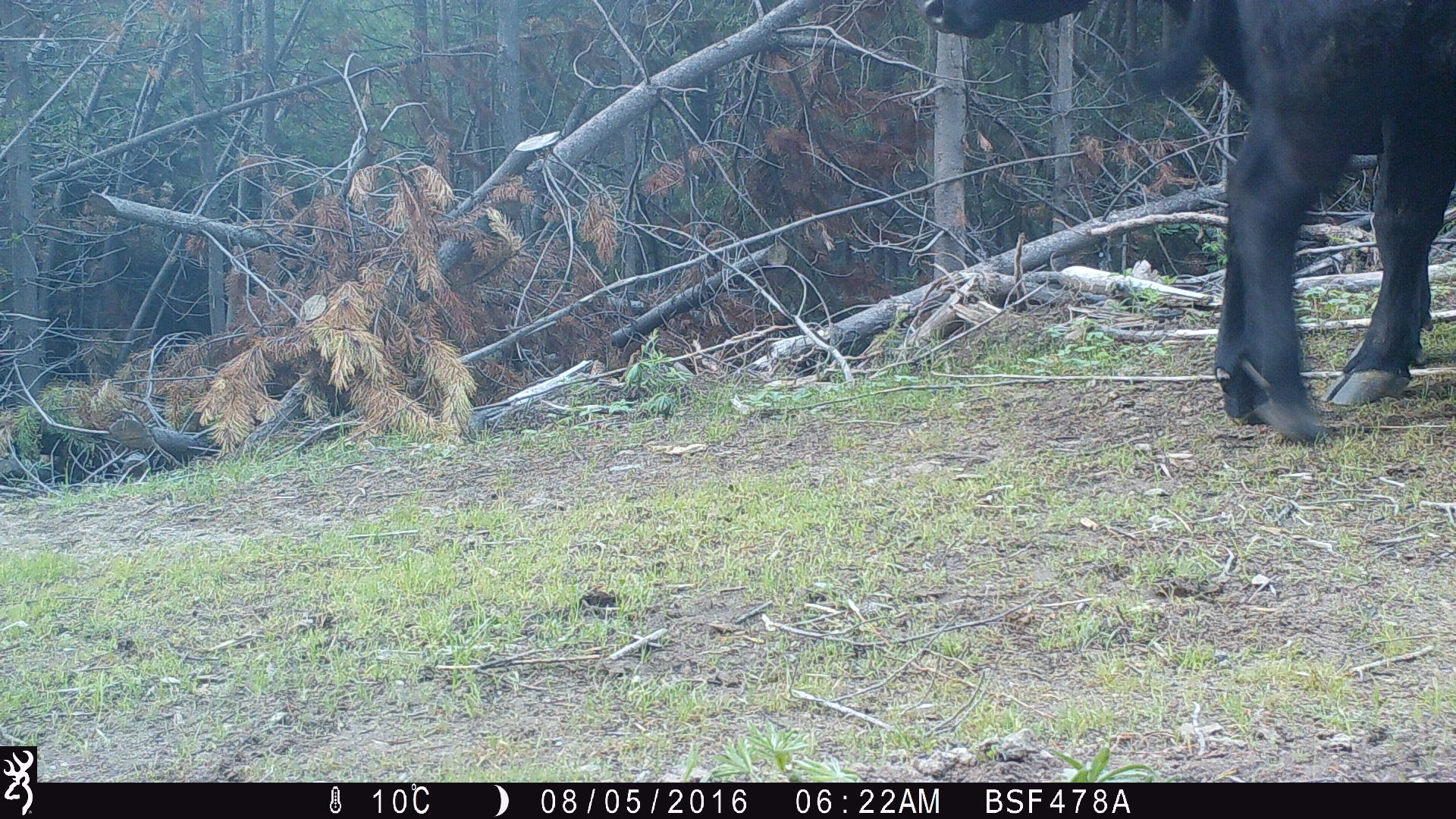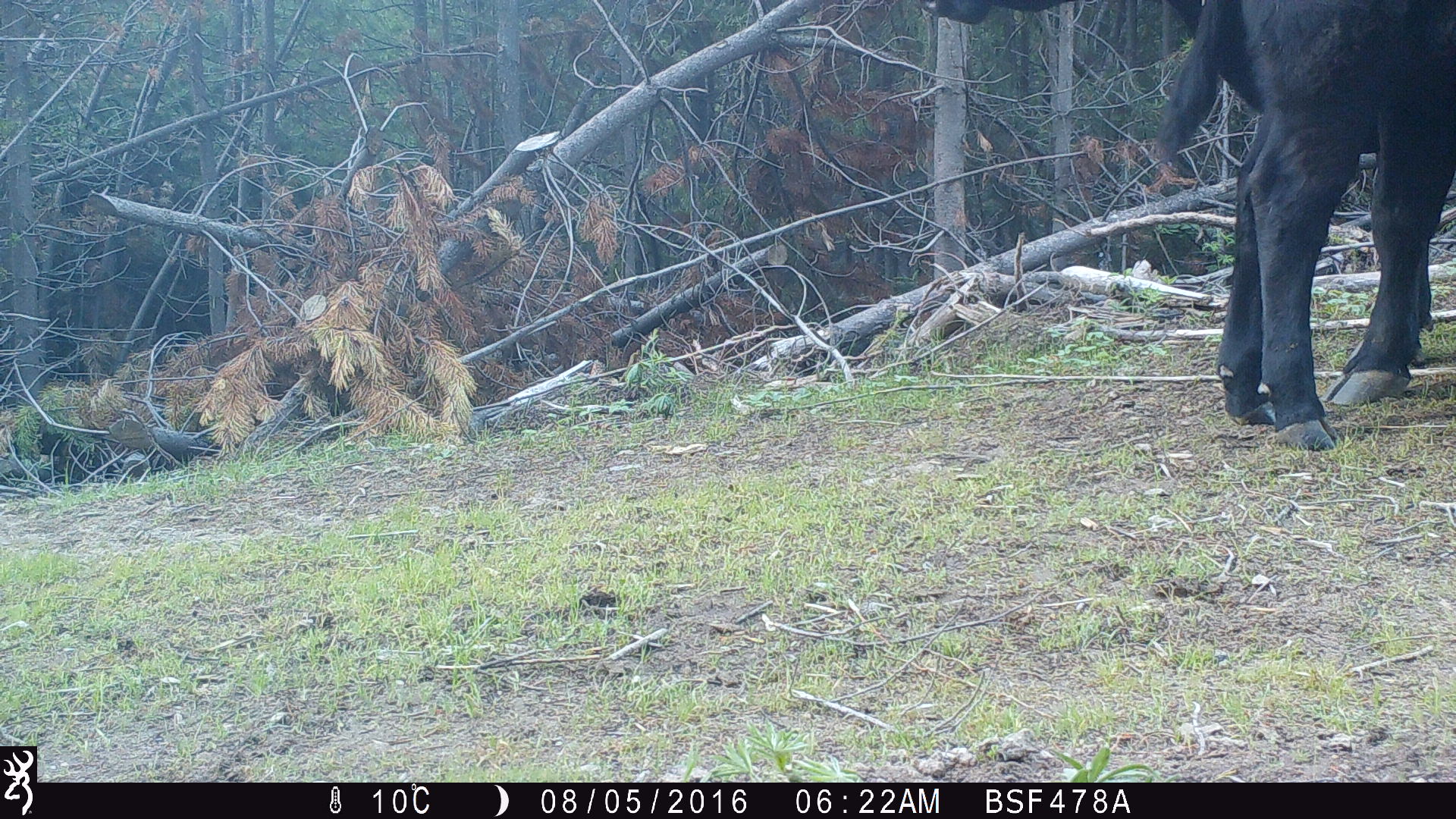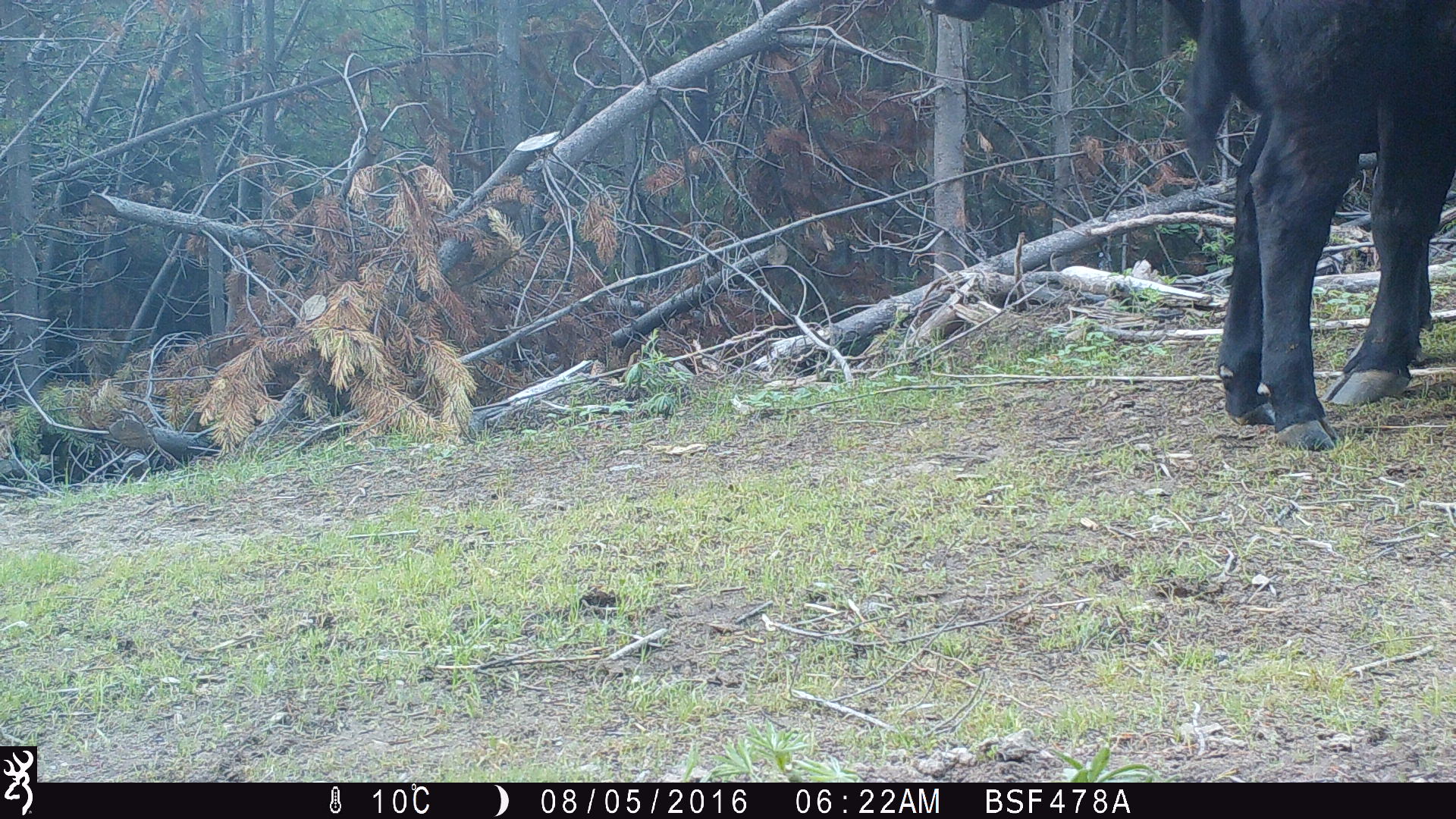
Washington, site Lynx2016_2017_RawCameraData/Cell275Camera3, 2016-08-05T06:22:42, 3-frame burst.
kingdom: Animalia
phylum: Chordata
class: Mammalia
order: Artiodactyla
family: Bovidae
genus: Bos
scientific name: Bos taurus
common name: domestic cattle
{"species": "domestic cattle (Bos taurus)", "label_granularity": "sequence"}